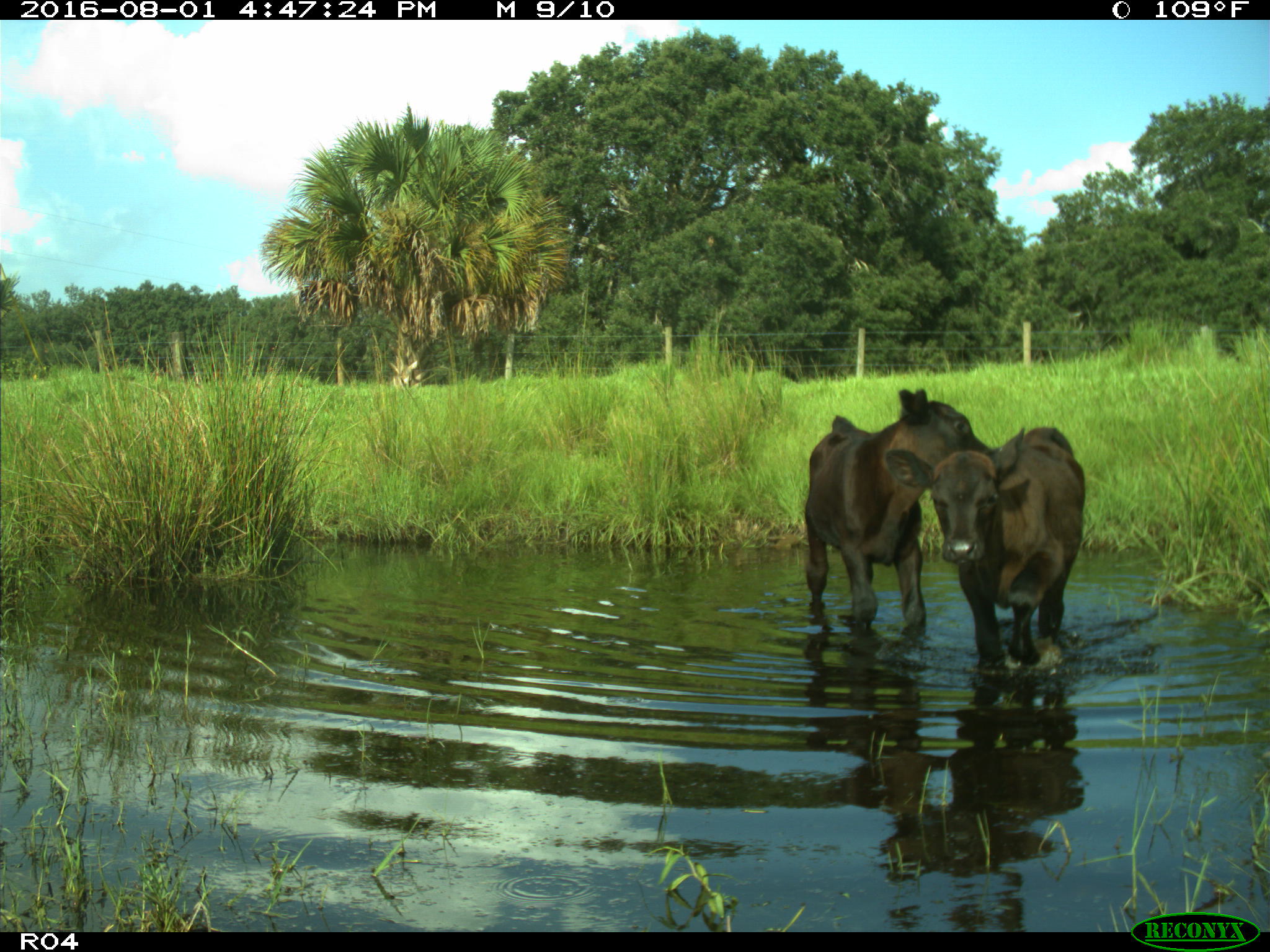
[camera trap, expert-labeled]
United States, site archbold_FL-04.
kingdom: Animalia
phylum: Chordata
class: Mammalia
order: Artiodactyla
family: Bovidae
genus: Bos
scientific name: Bos taurus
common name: domestic cow